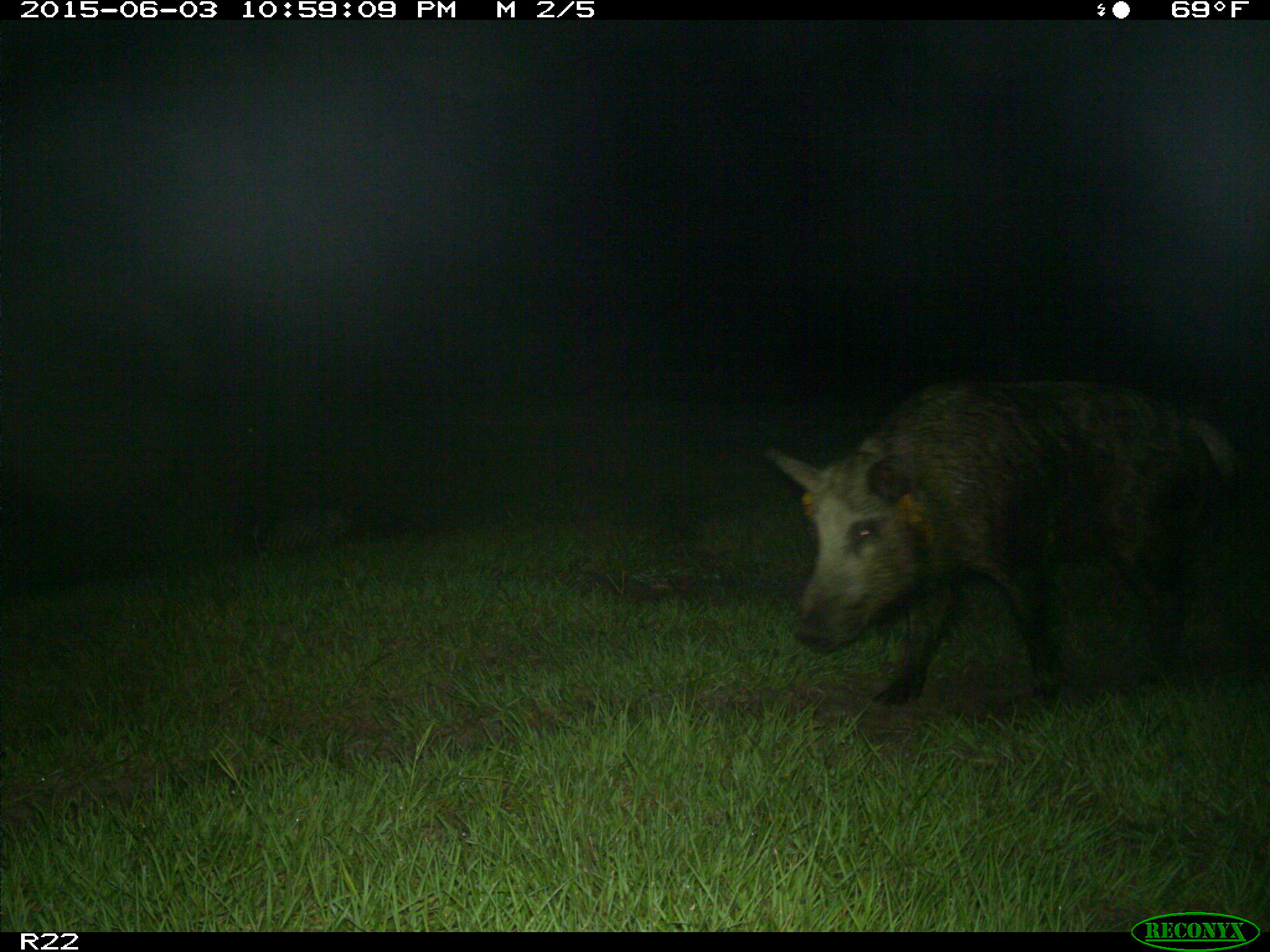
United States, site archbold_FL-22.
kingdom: Animalia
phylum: Chordata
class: Mammalia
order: Artiodactyla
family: Suidae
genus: Sus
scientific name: Sus scrofa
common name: wild boar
Sus scrofa (wild boar).